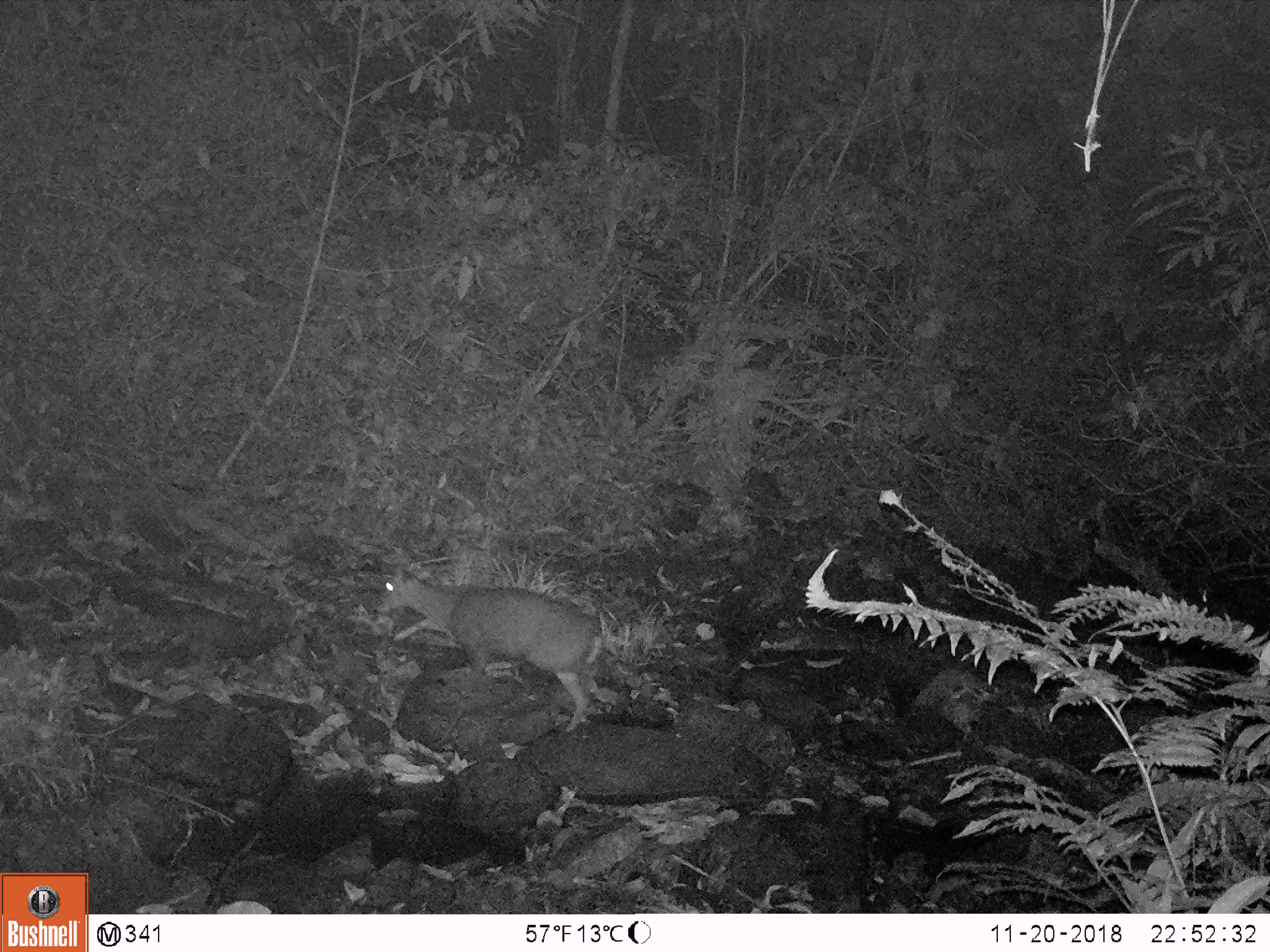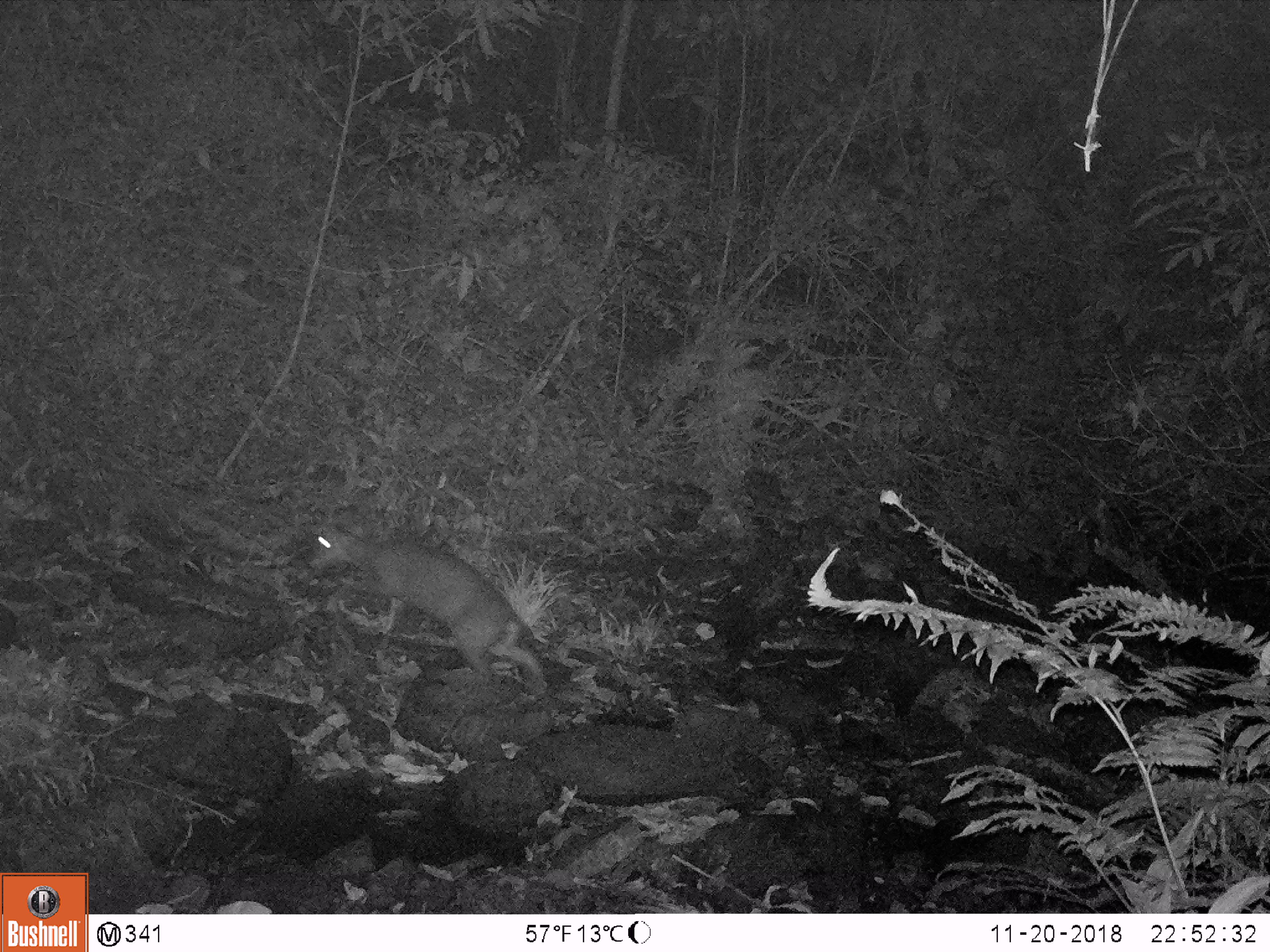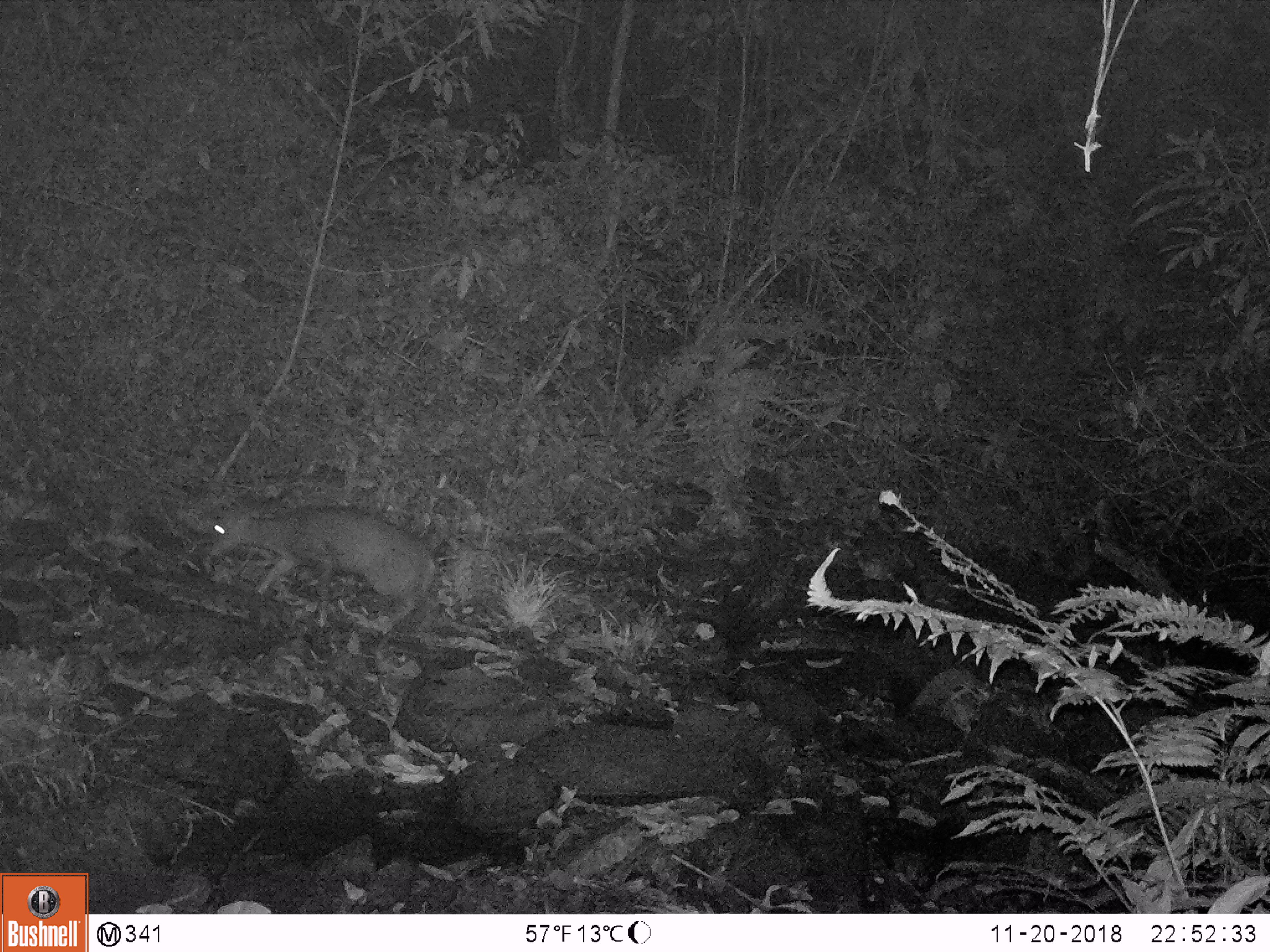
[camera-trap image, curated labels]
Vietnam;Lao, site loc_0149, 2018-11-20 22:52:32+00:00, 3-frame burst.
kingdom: Animalia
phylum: Chordata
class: Mammalia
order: Artiodactyla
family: Cervidae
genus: Muntiacus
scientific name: Muntiacus rooseveltorum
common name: roosevelt's muntjac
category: roosevelts muntjac group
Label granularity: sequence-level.